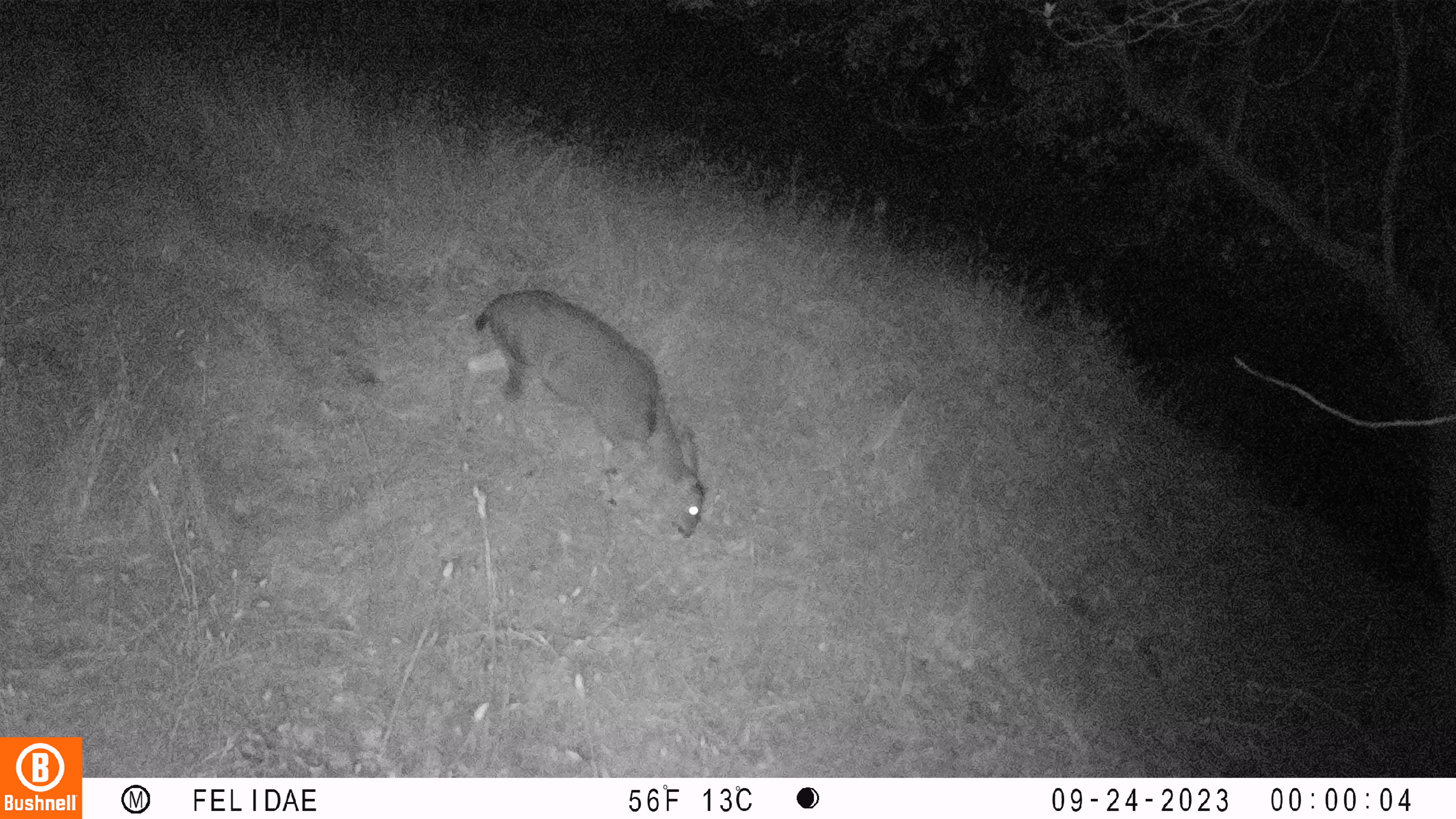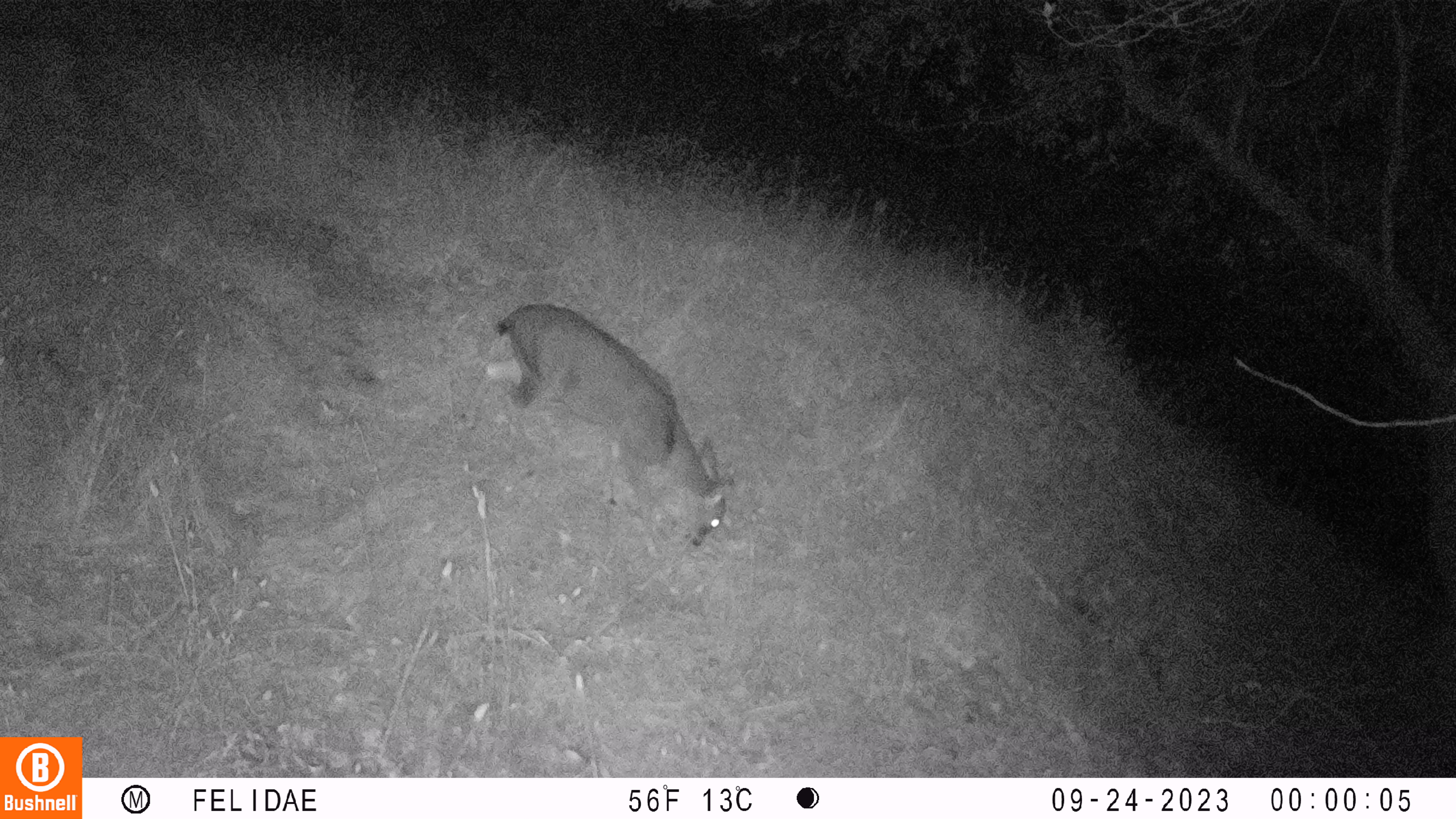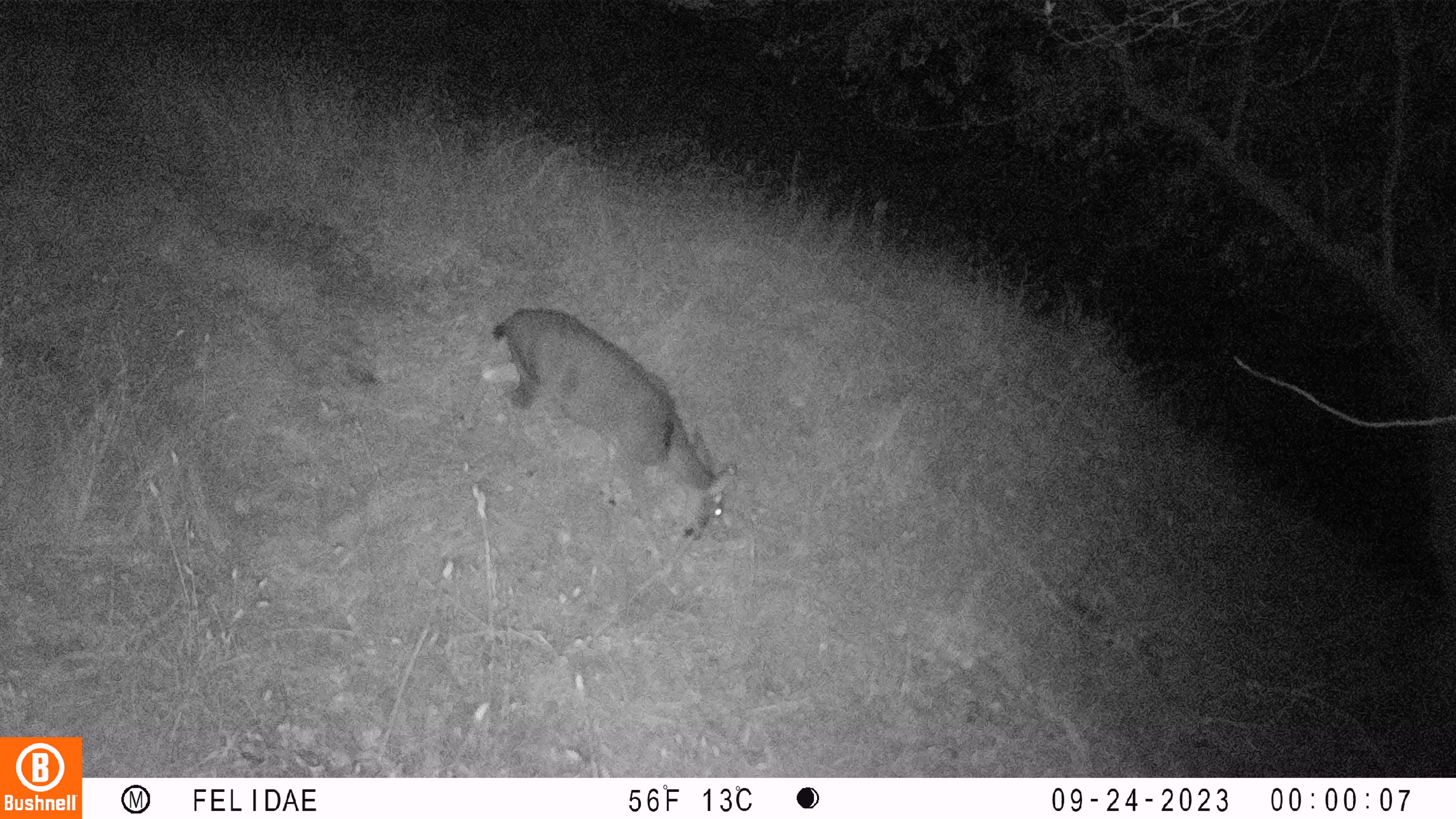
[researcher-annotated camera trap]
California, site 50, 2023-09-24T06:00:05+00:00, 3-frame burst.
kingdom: Animalia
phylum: Chordata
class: Mammalia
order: Artiodactyla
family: Cervidae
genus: Odocoileus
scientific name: Odocoileus hemionus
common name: mule deer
Mule deer (Odocoileus hemionus).